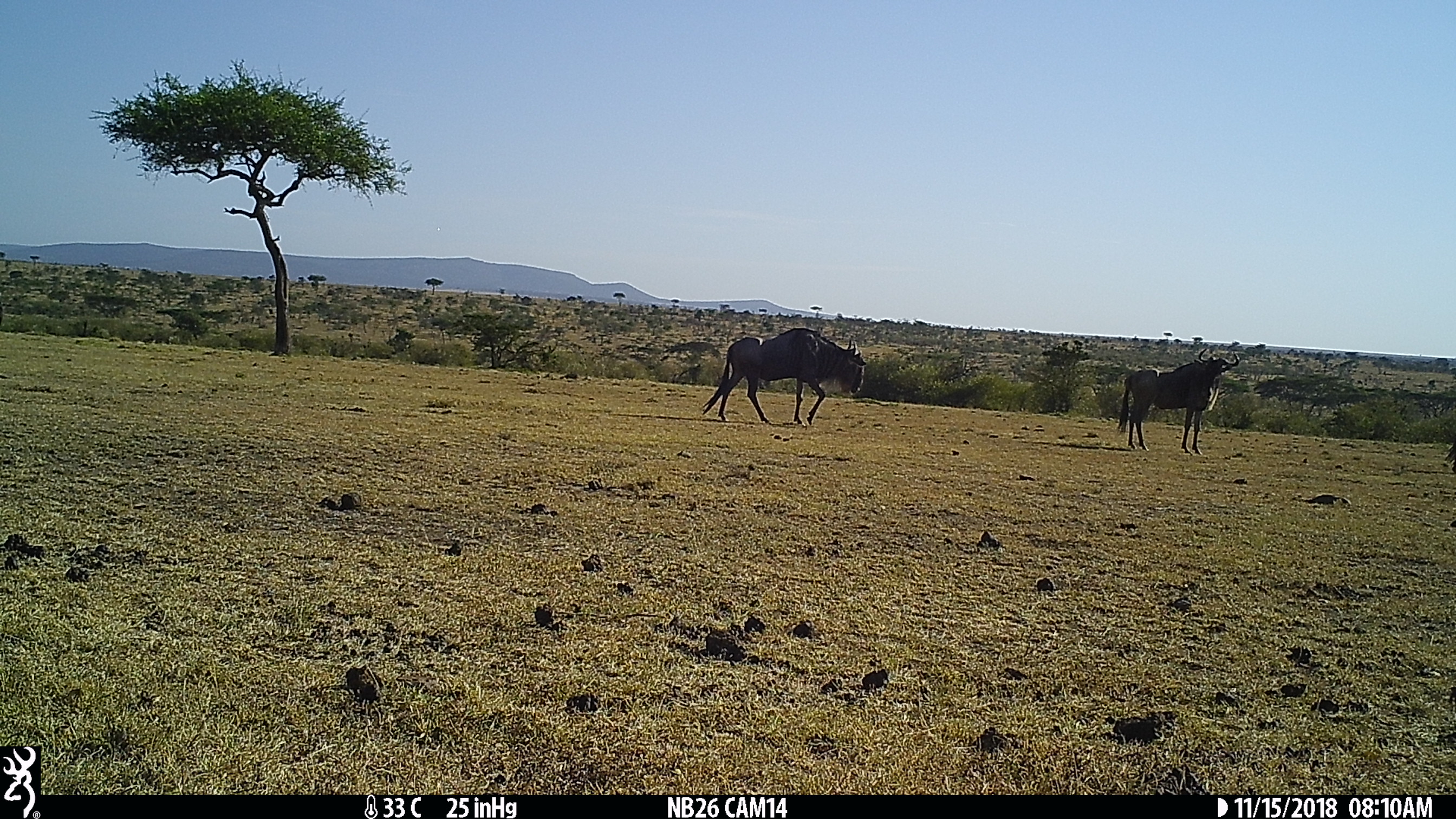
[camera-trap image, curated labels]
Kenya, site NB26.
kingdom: Animalia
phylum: Chordata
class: Mammalia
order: Artiodactyla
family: Bovidae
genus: Connochaetes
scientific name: Connochaetes taurinus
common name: blue wildebeest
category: wildebeest